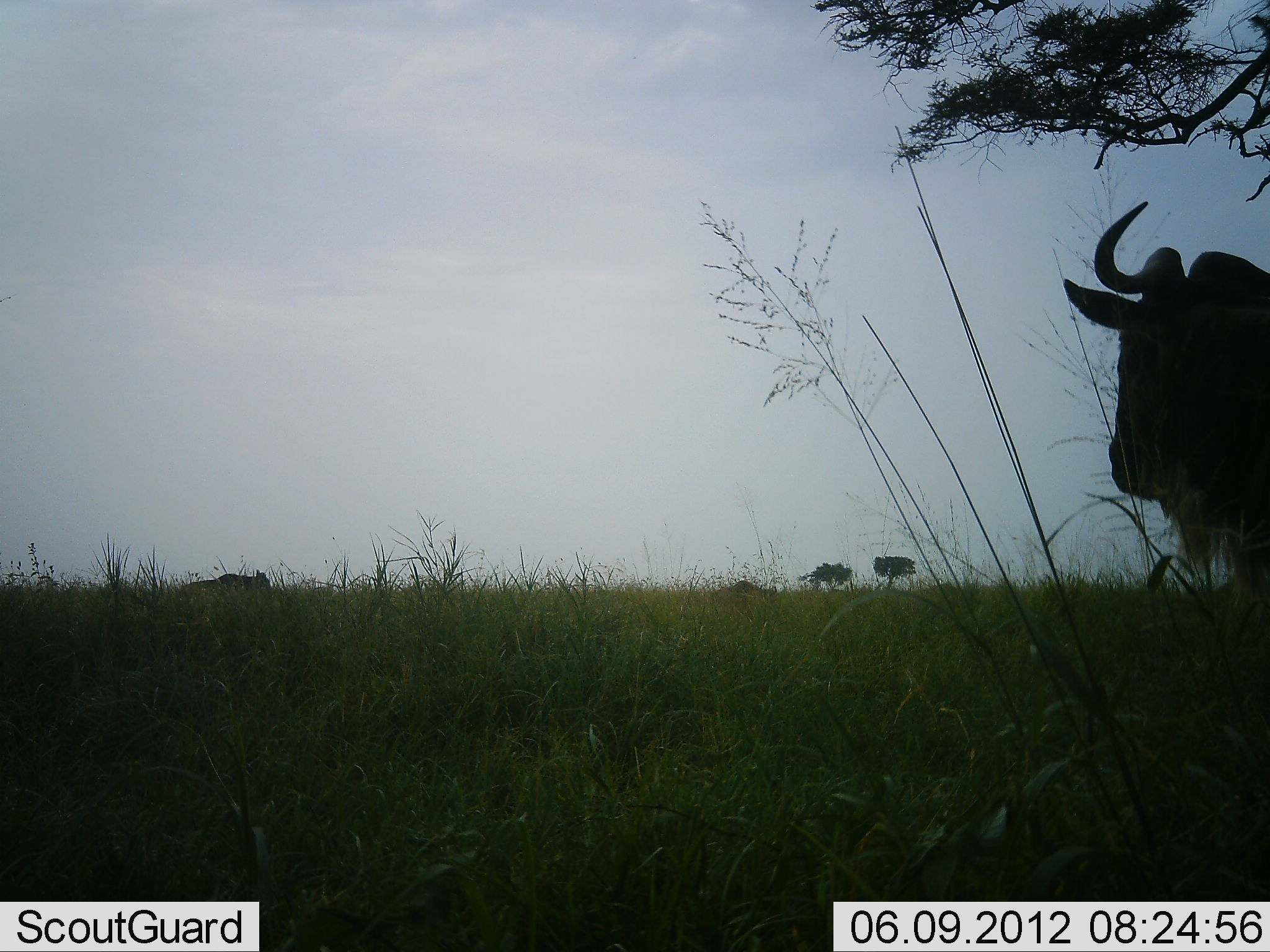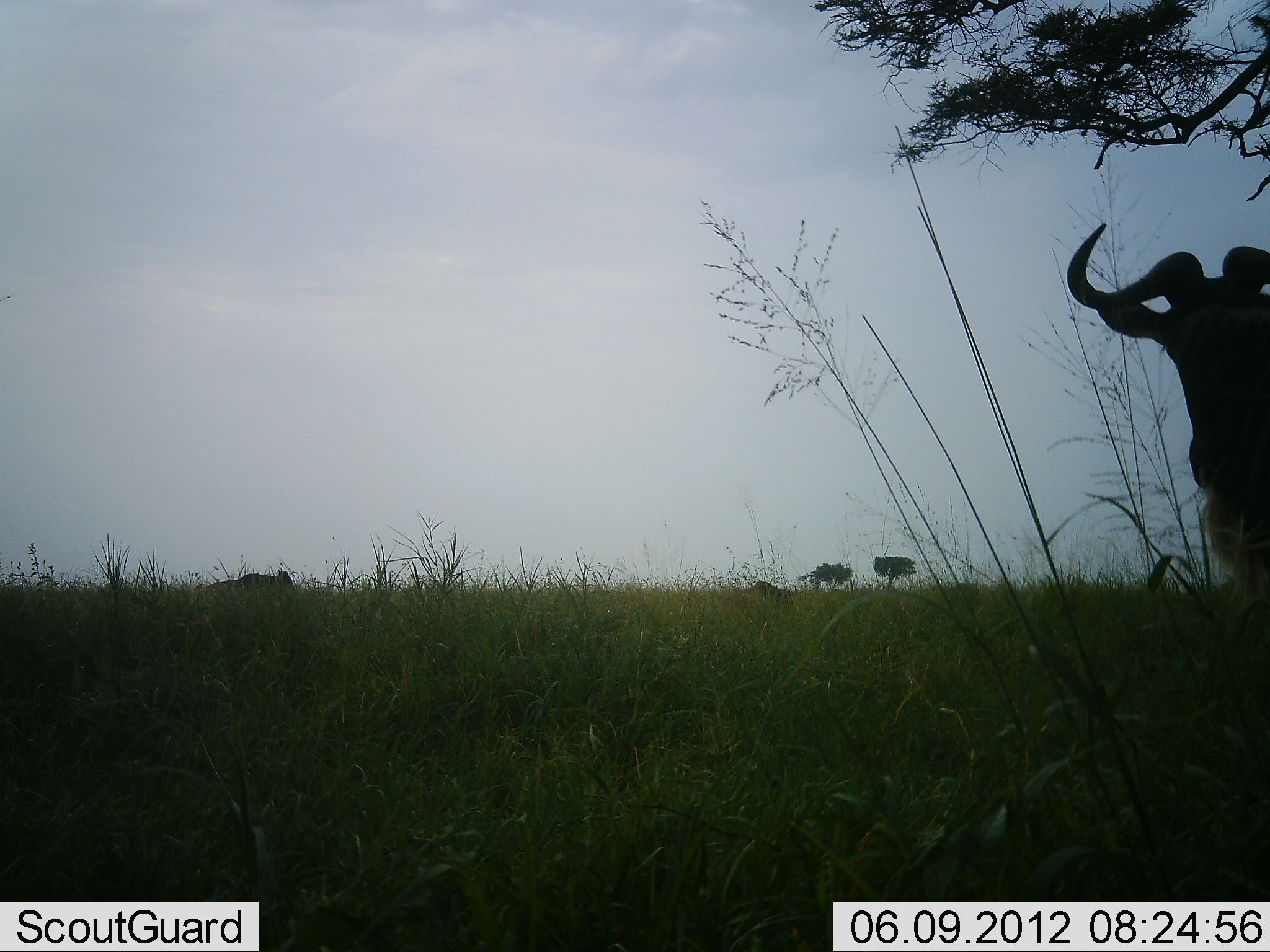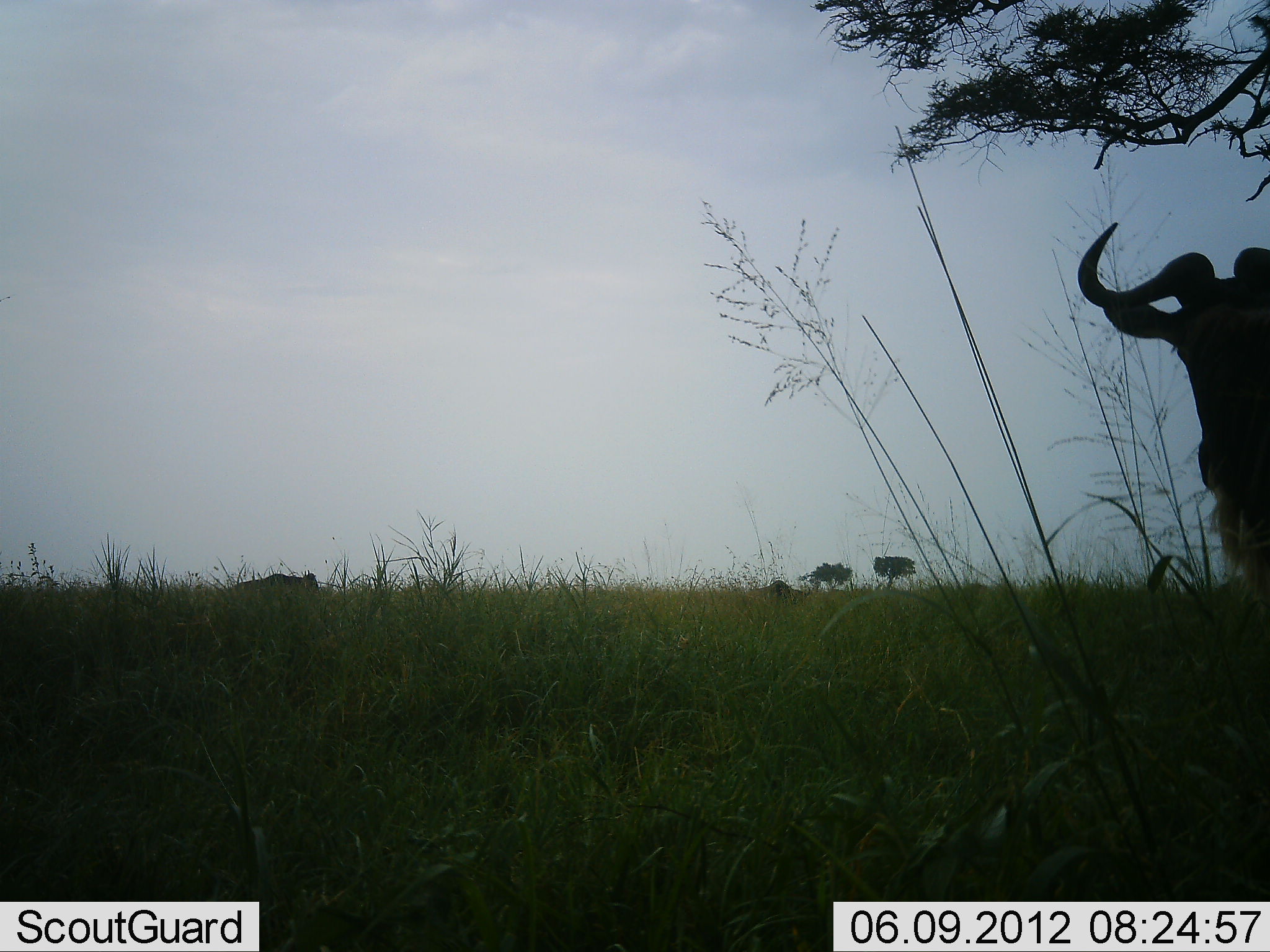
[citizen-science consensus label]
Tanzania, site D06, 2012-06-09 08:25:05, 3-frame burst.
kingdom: Animalia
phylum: Chordata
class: Mammalia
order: Artiodactyla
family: Bovidae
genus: Connochaetes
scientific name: Connochaetes taurinus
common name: blue wildebeest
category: wildebeest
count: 3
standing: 91%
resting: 0%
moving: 82%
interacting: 0%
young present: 0%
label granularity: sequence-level